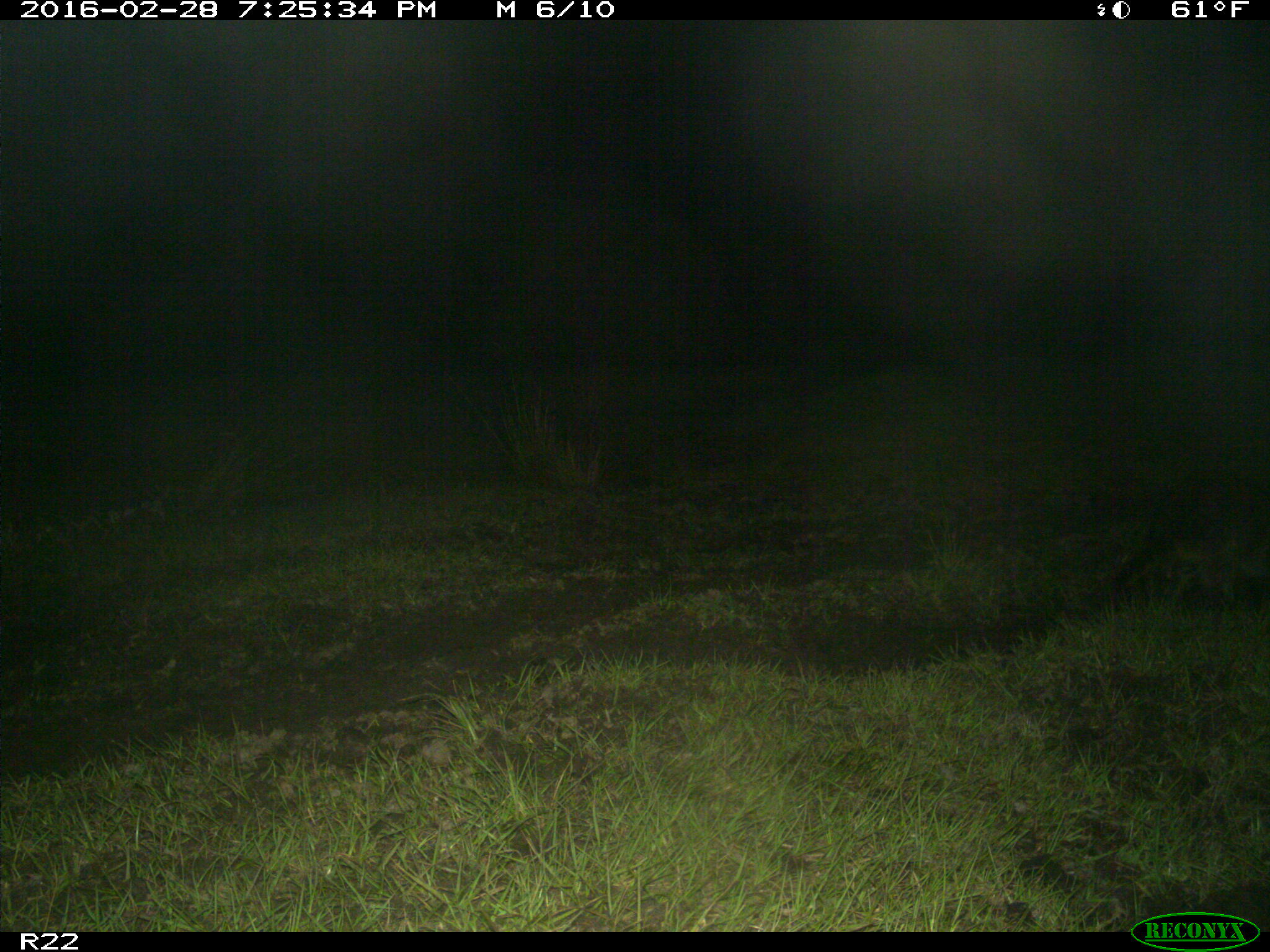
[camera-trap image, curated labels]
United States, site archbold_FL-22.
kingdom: Animalia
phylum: Chordata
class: Mammalia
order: Carnivora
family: Procyonidae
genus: Procyon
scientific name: Procyon lotor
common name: common raccoon